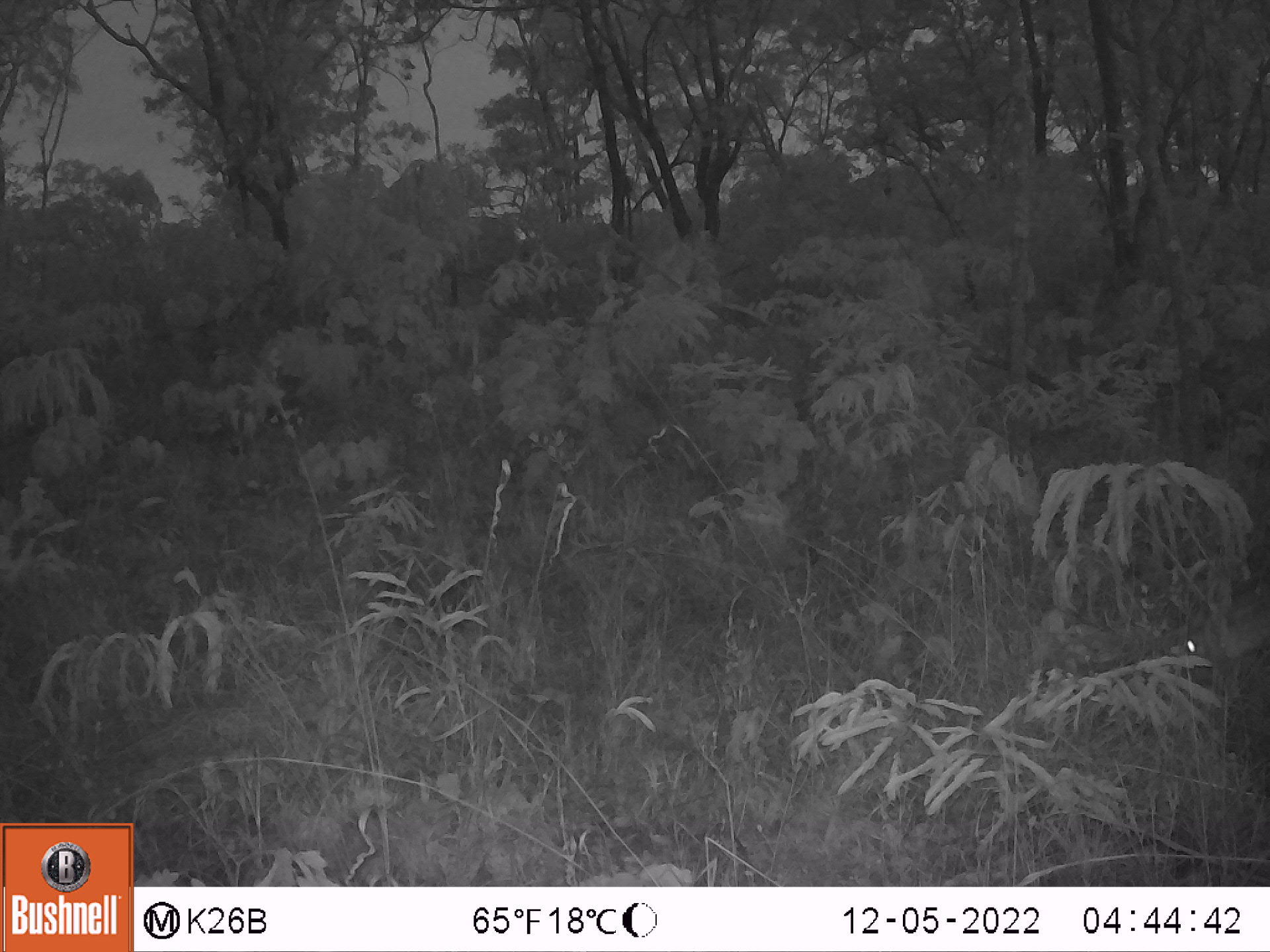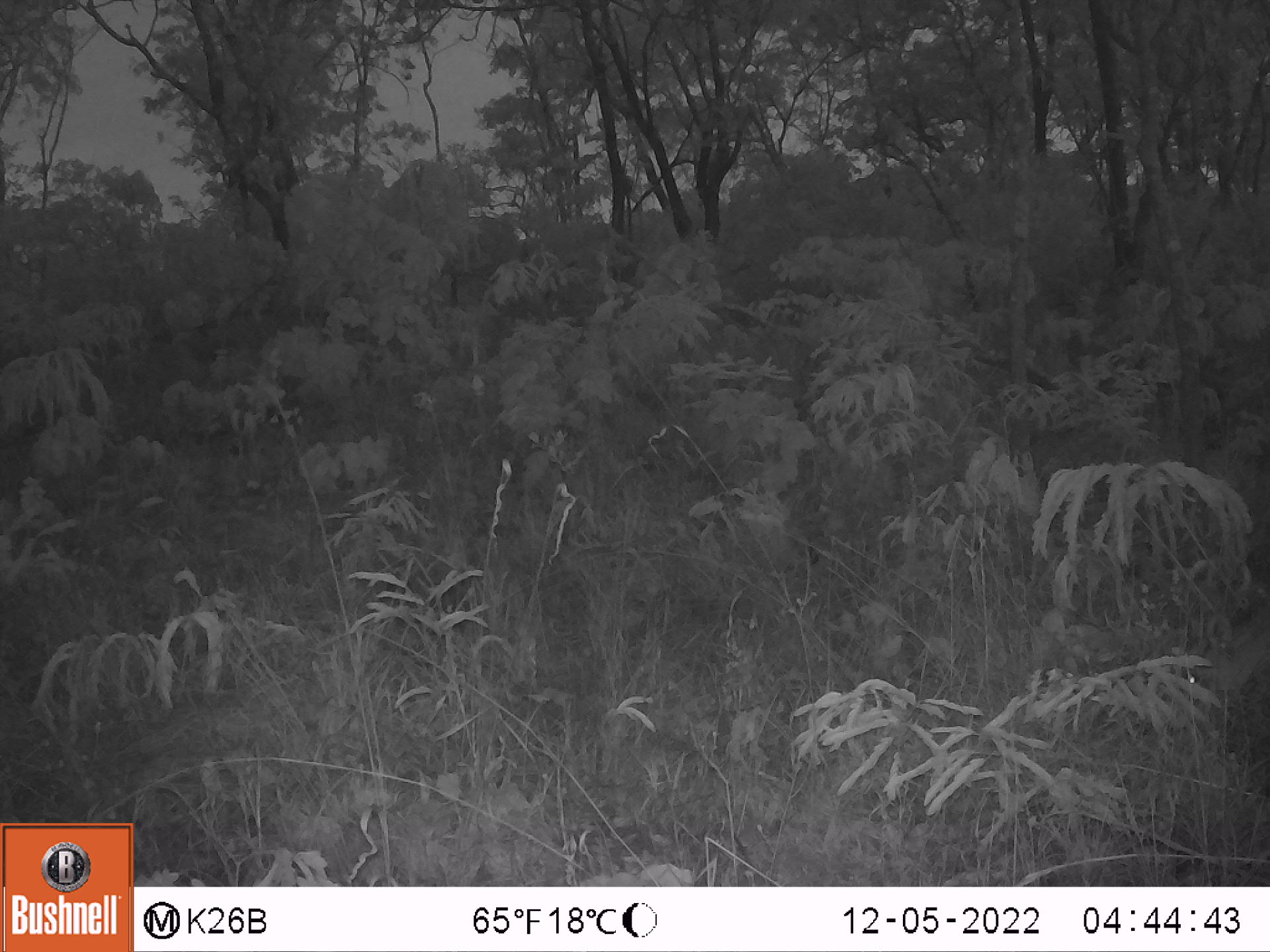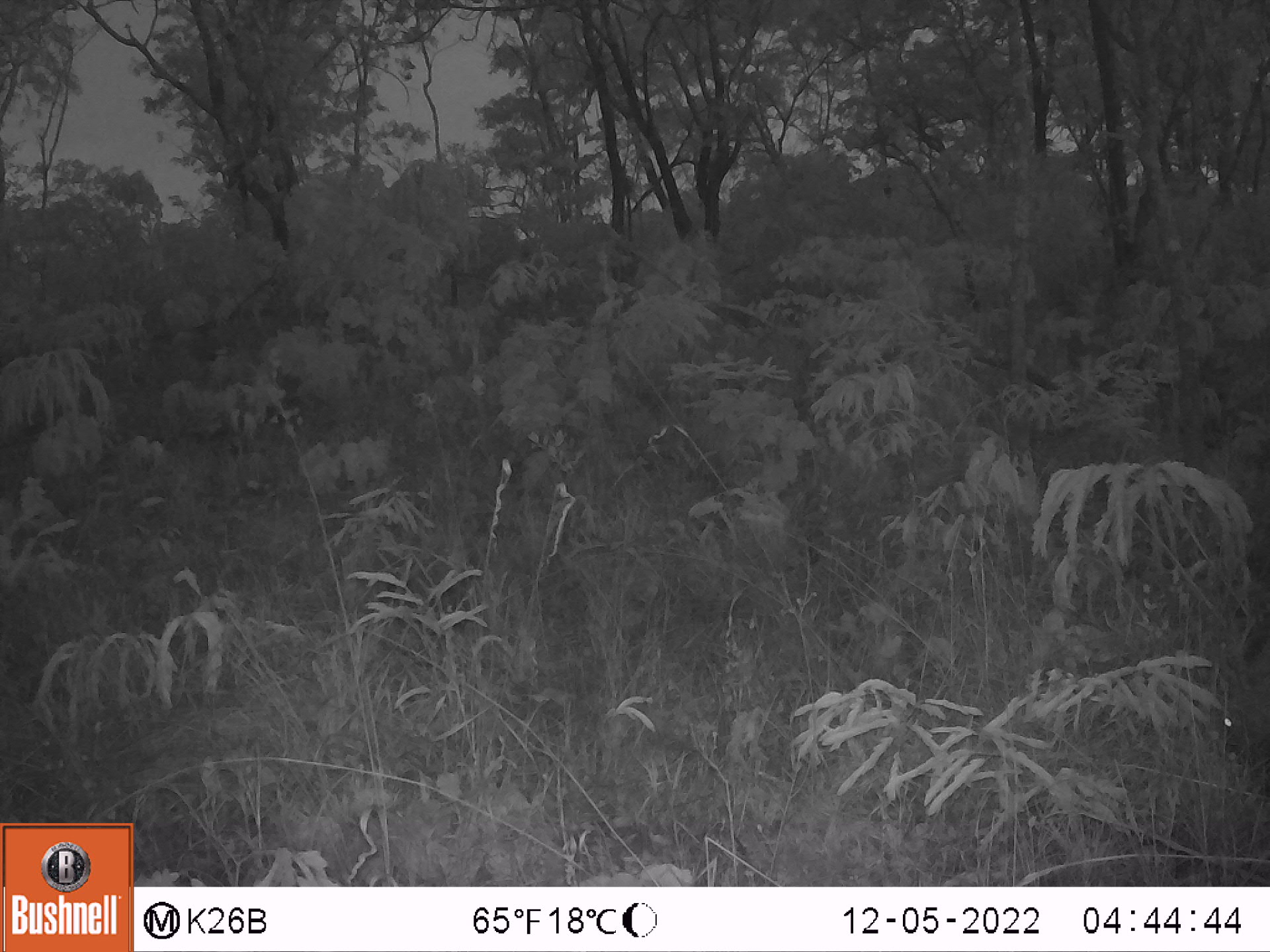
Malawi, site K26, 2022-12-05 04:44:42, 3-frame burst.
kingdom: Animalia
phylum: Chordata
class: Mammalia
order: Artiodactyla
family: Suidae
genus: Potamochoerus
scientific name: Potamochoerus larvatus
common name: bushpig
Bushpig (Potamochoerus larvatus), count 1.